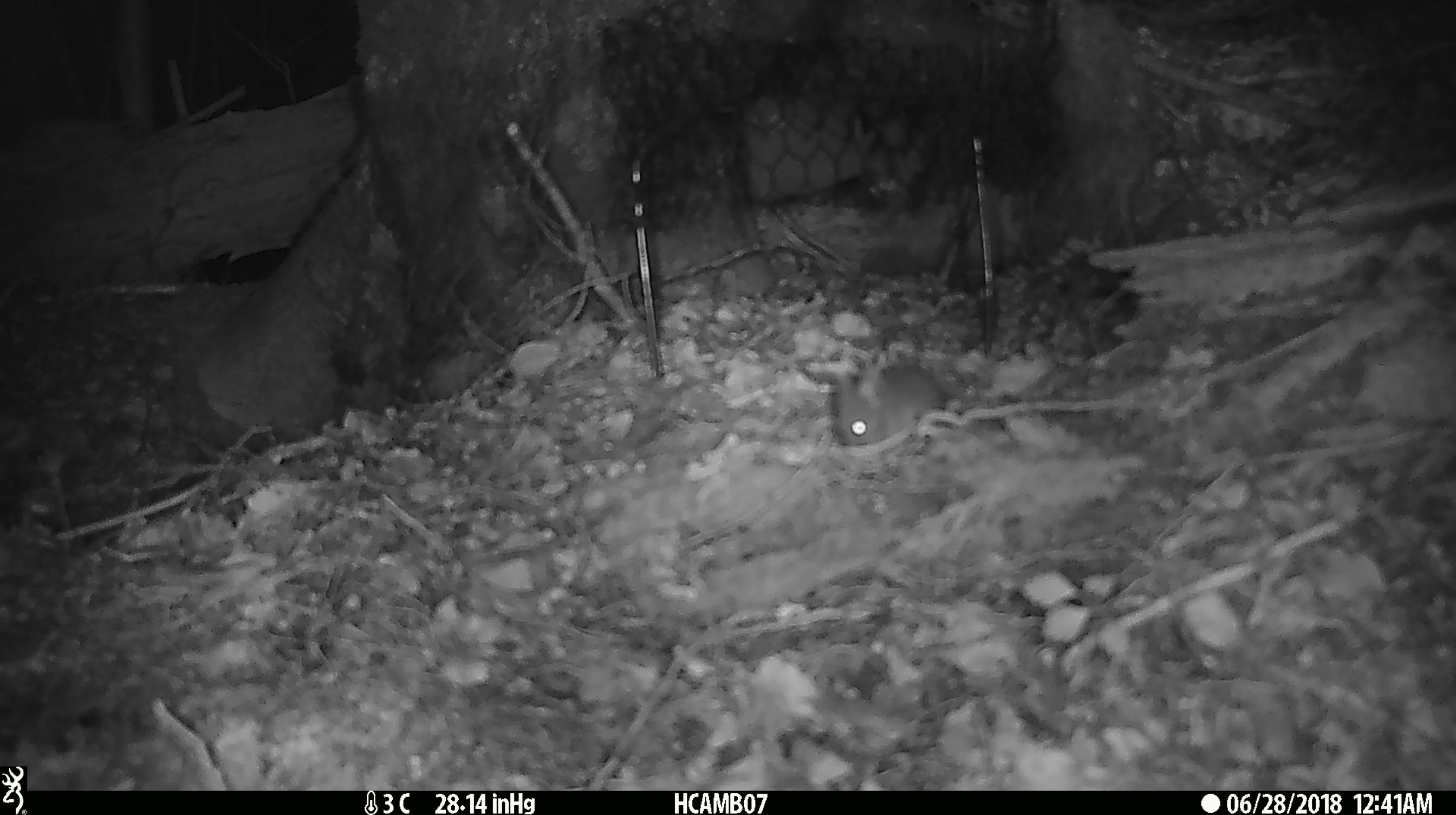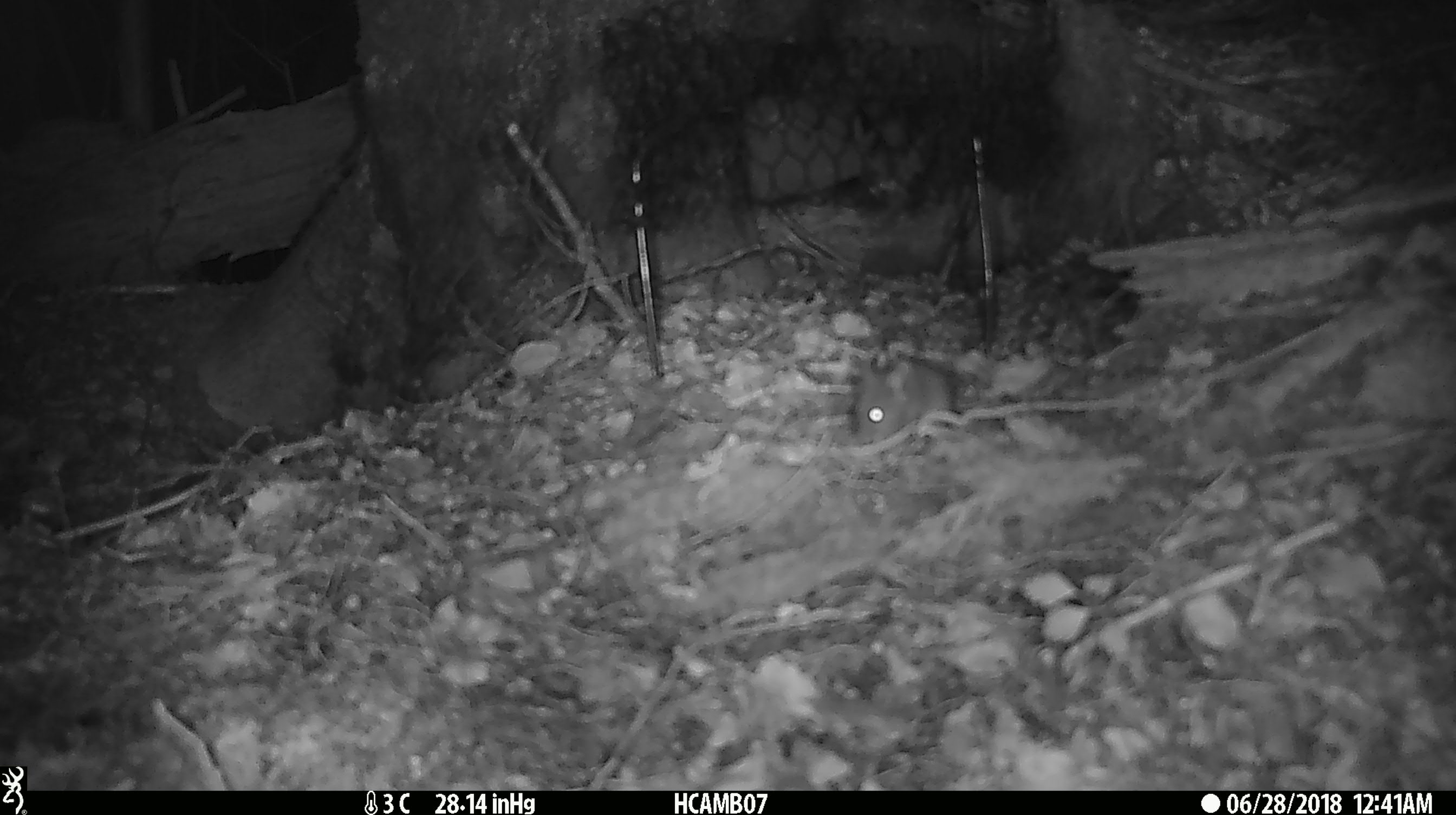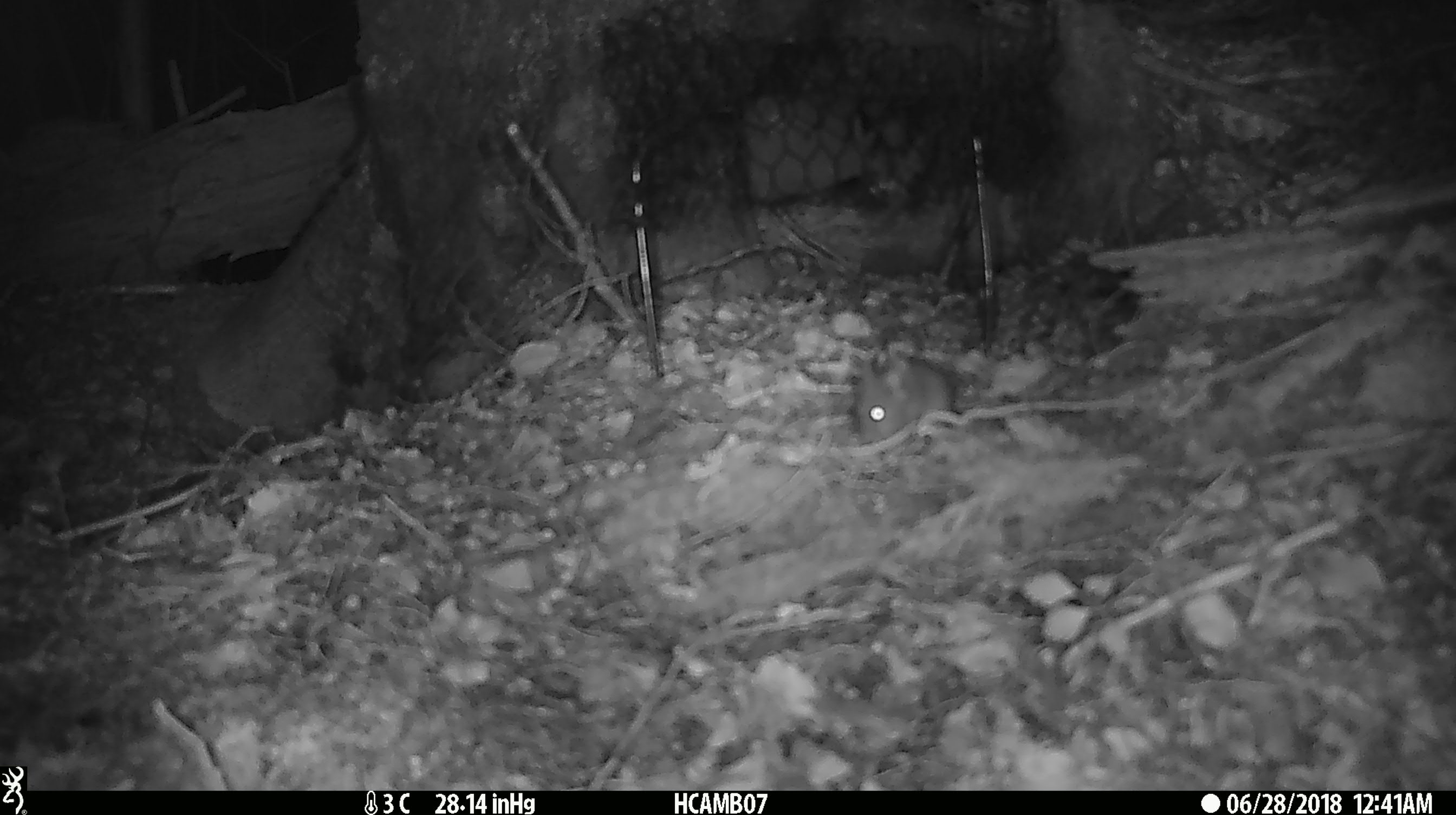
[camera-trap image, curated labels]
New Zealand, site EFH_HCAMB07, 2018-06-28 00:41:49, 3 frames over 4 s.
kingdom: Animalia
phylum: Chordata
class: Mammalia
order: Rodentia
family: Muridae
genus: Mus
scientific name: Mus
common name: mouse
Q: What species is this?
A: Mouse (Mus).